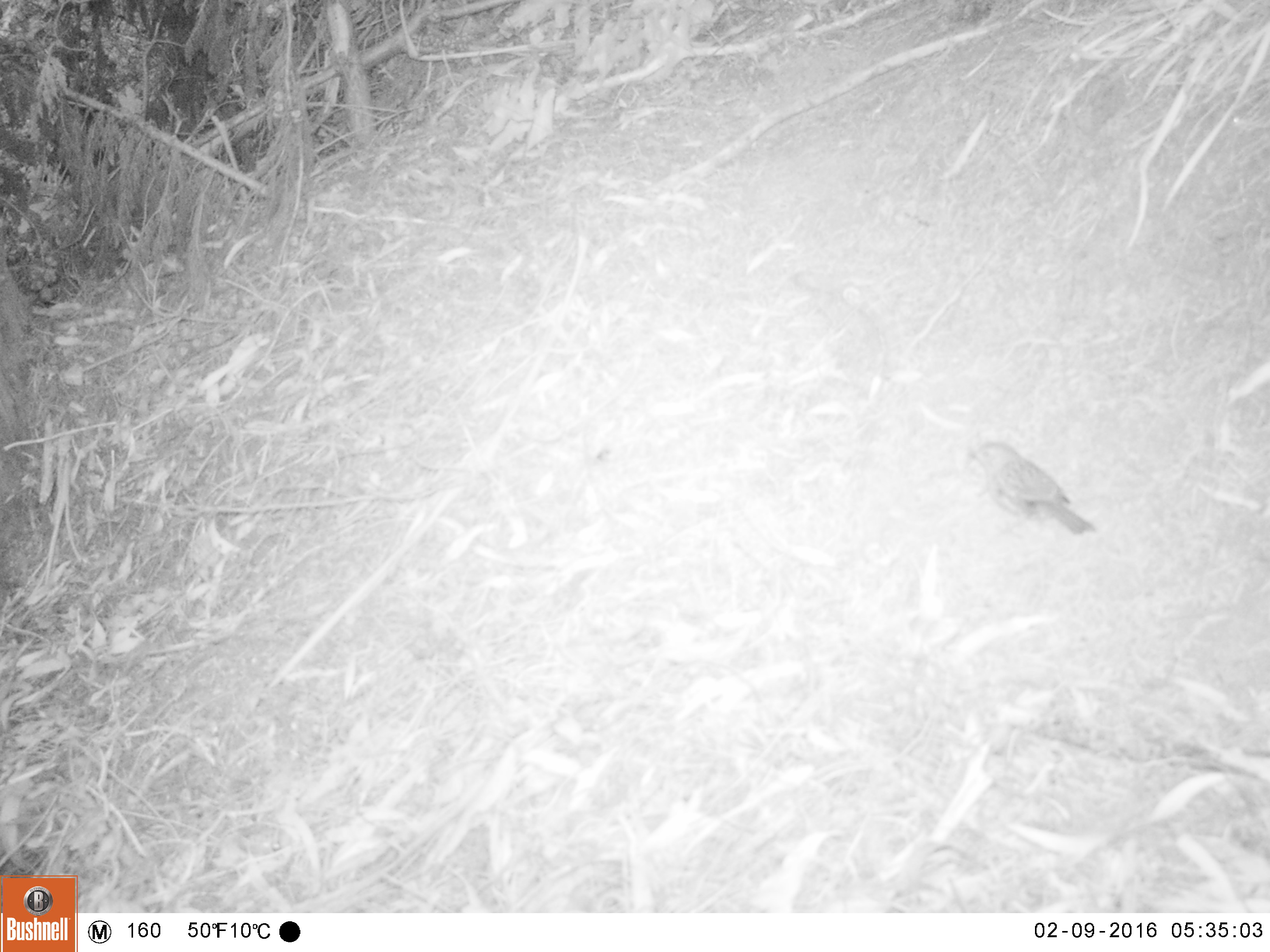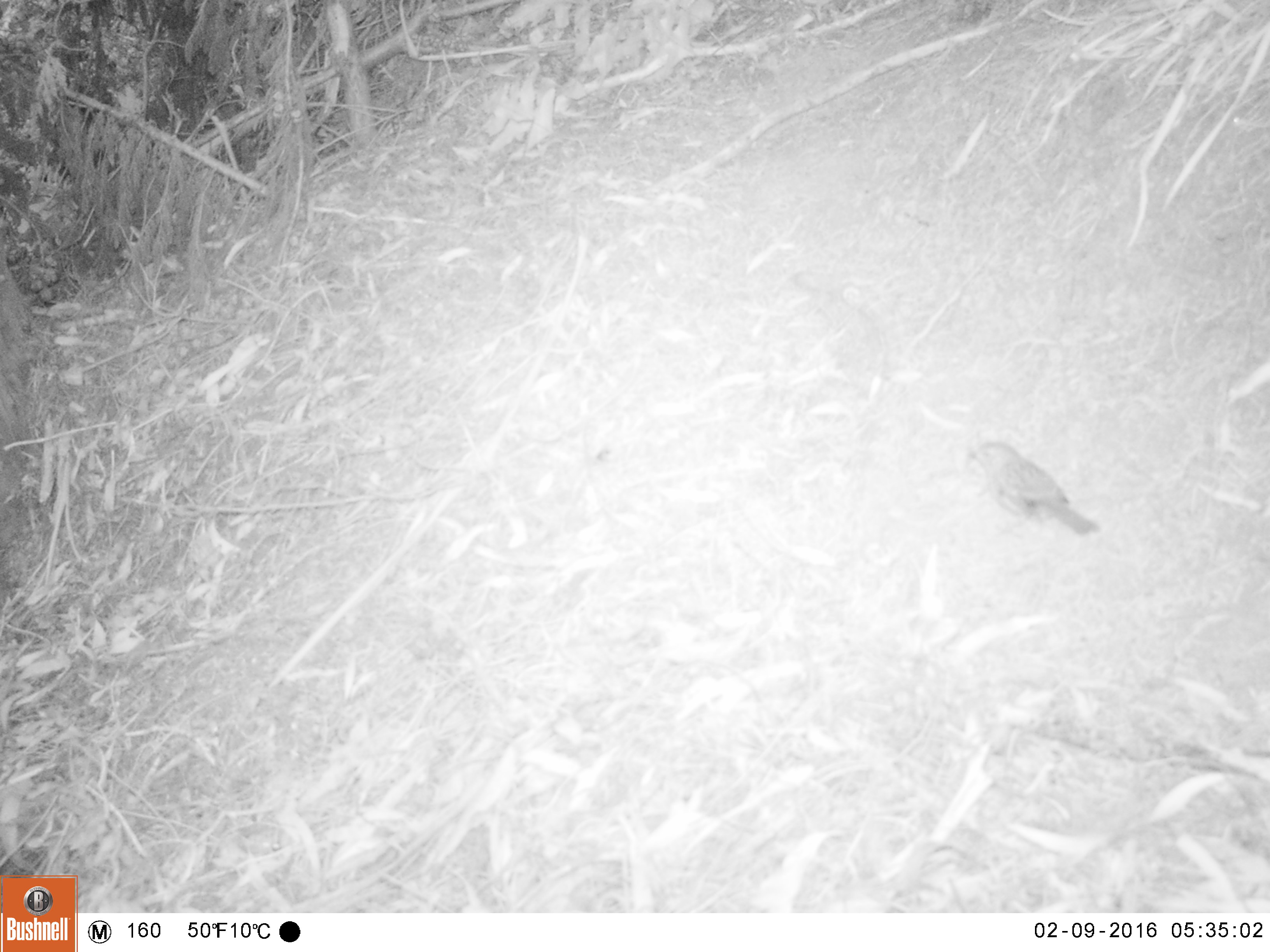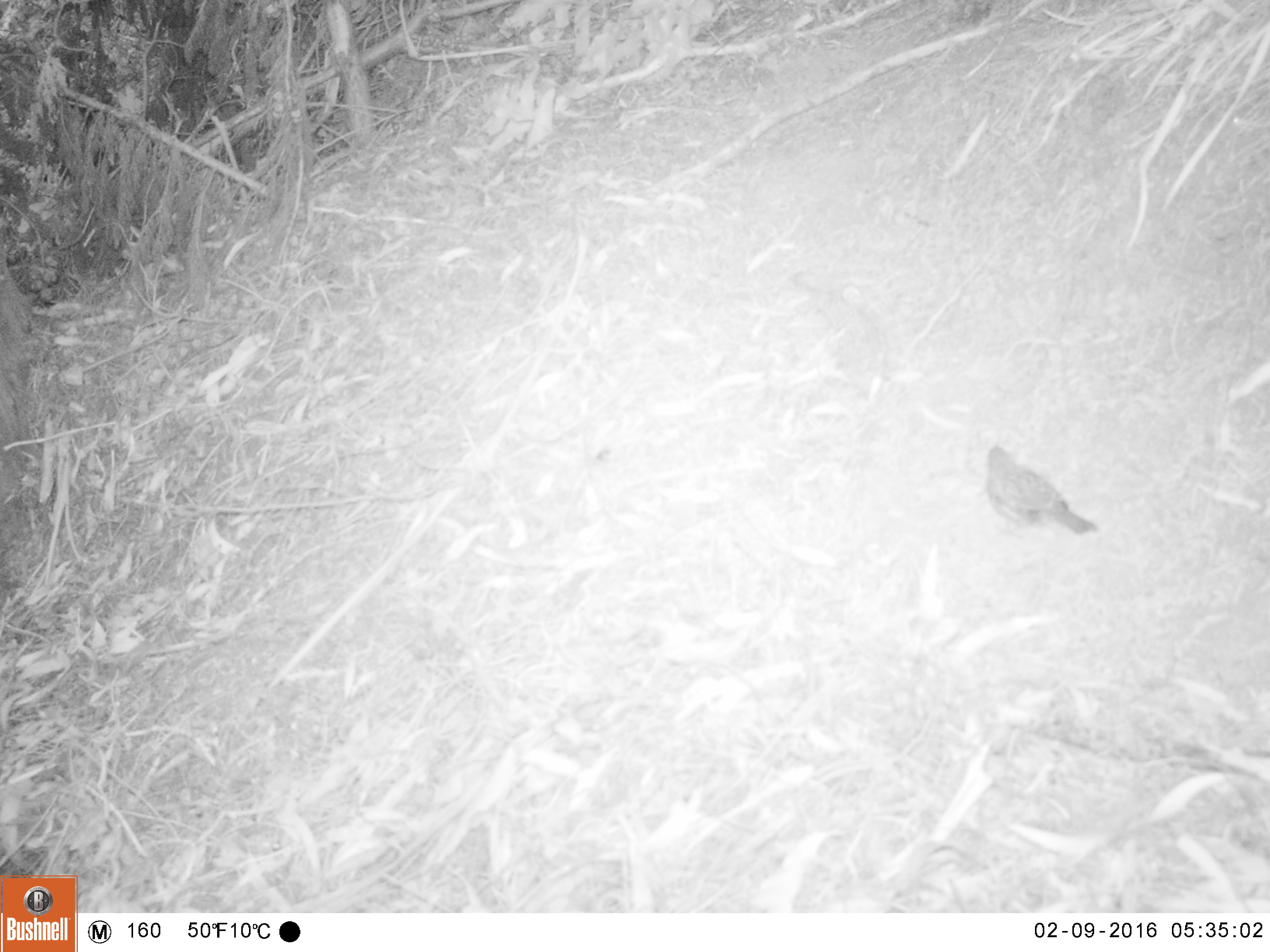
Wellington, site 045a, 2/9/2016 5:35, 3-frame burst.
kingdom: Animalia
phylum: Chordata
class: Aves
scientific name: Aves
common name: bird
Bird (Aves).